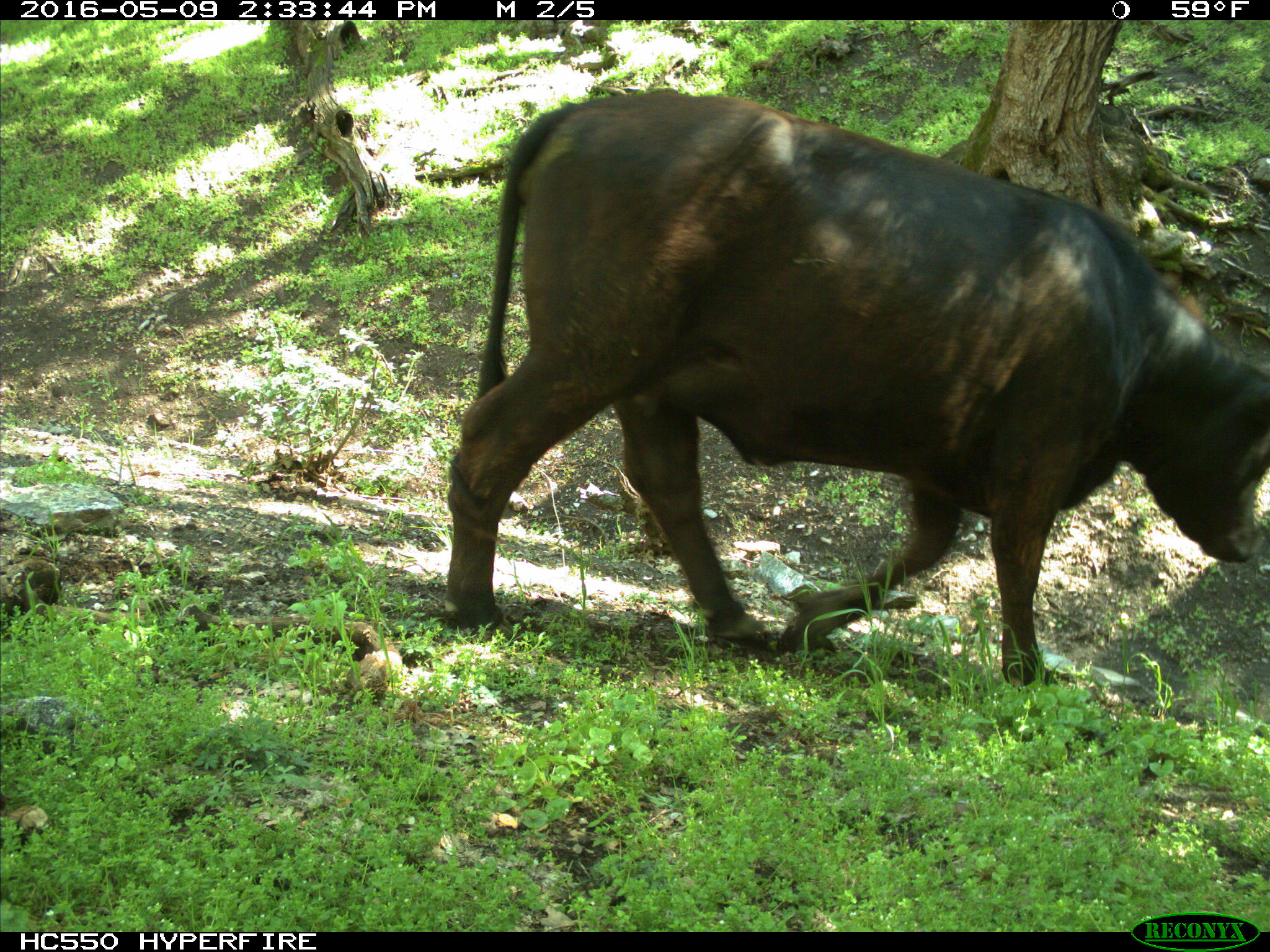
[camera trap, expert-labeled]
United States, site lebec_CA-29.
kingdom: Animalia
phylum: Chordata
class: Mammalia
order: Artiodactyla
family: Bovidae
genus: Bos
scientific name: Bos taurus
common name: domestic cow